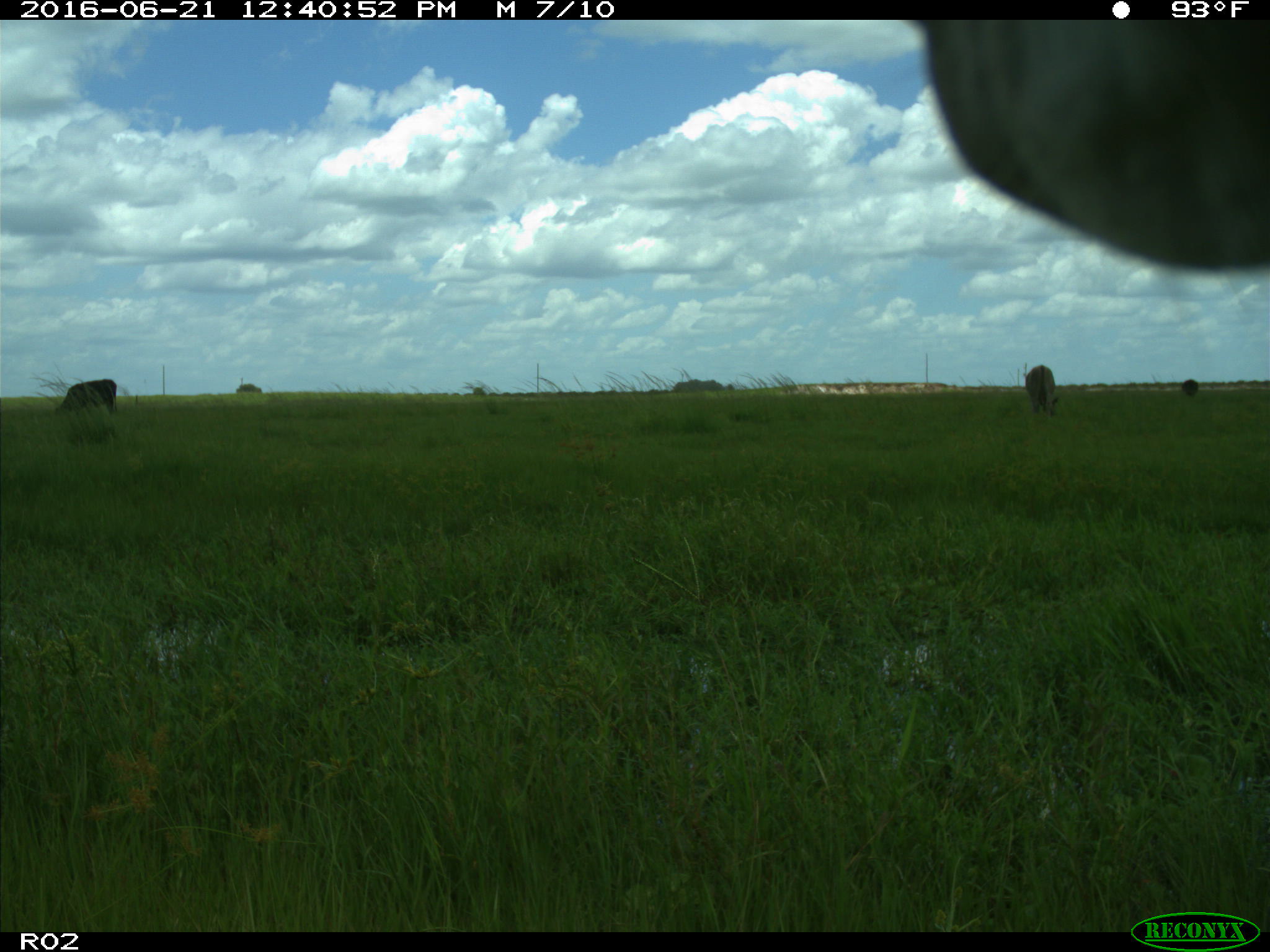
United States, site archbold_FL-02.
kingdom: Animalia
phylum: Chordata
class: Mammalia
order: Artiodactyla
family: Bovidae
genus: Bos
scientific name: Bos taurus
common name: domestic cow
Bos taurus (domestic cow).